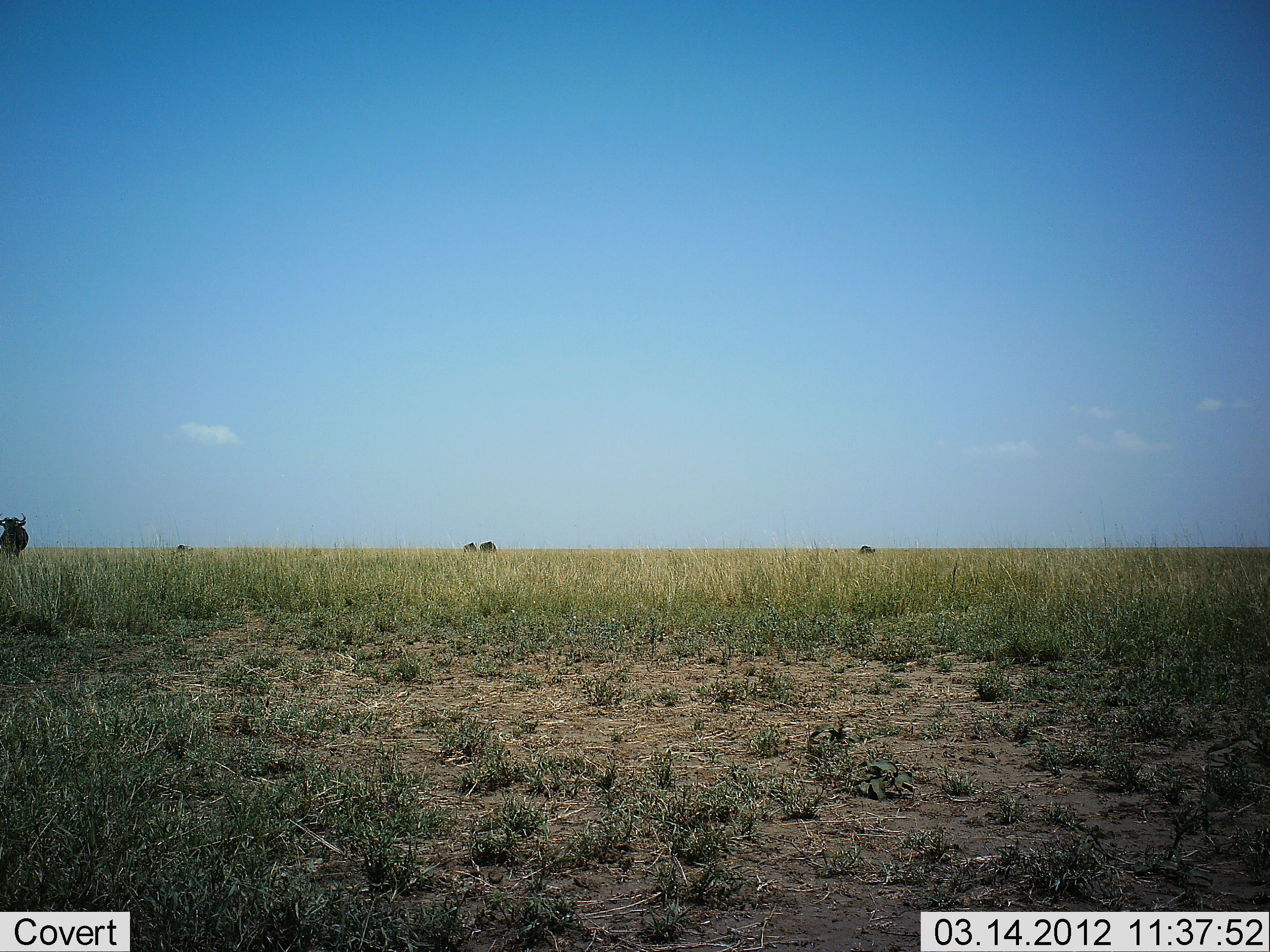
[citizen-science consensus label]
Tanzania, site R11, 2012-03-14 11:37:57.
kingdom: Animalia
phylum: Chordata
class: Mammalia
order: Artiodactyla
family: Bovidae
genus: Connochaetes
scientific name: Connochaetes taurinus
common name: blue wildebeest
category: wildebeest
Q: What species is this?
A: Wildebeest (blue wildebeest) (Connochaetes taurinus).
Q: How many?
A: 4.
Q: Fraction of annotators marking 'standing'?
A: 84%.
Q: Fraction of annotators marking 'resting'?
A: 0%.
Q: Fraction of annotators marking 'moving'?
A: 5%.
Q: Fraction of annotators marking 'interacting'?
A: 0%.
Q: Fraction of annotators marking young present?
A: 0%.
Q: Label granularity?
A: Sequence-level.